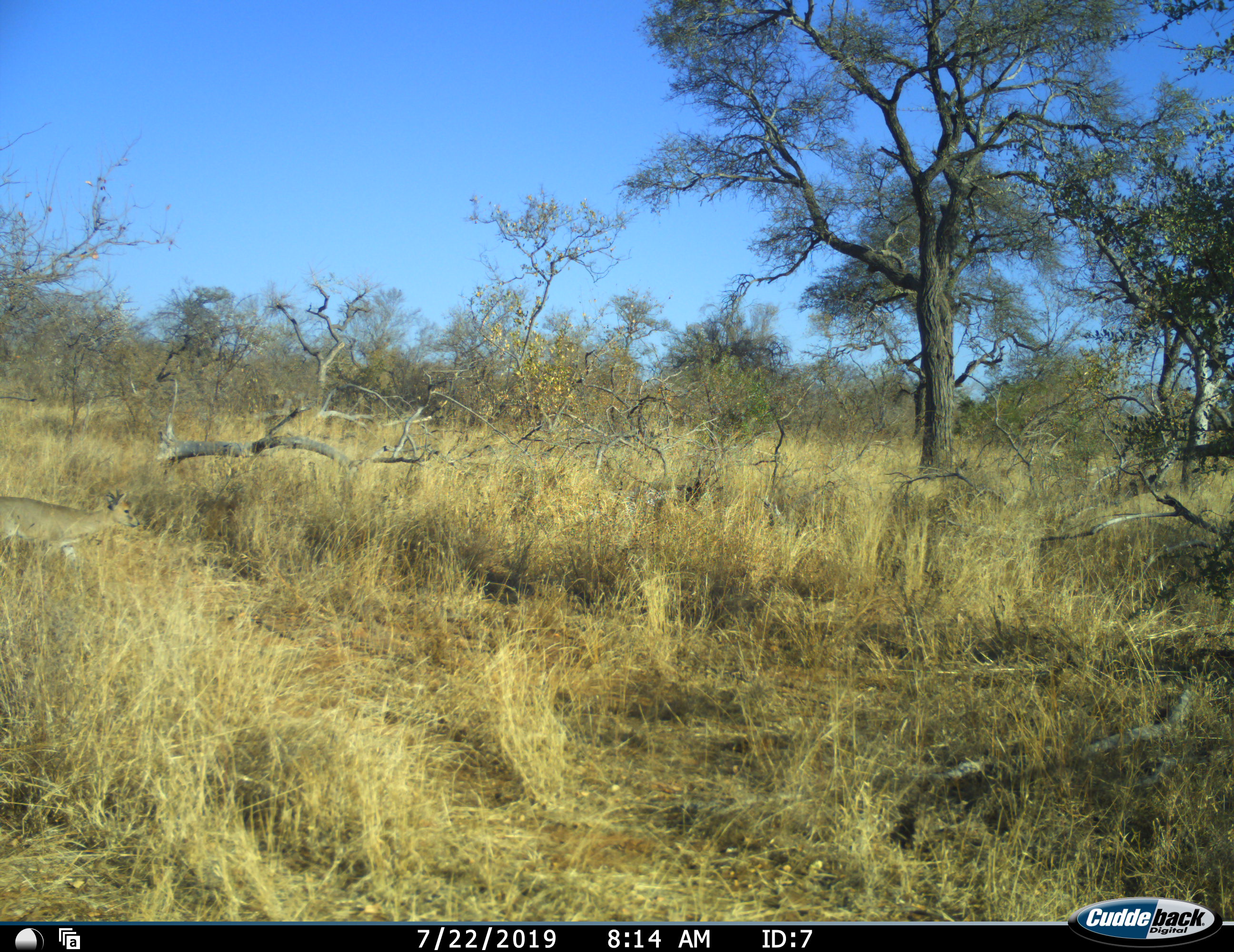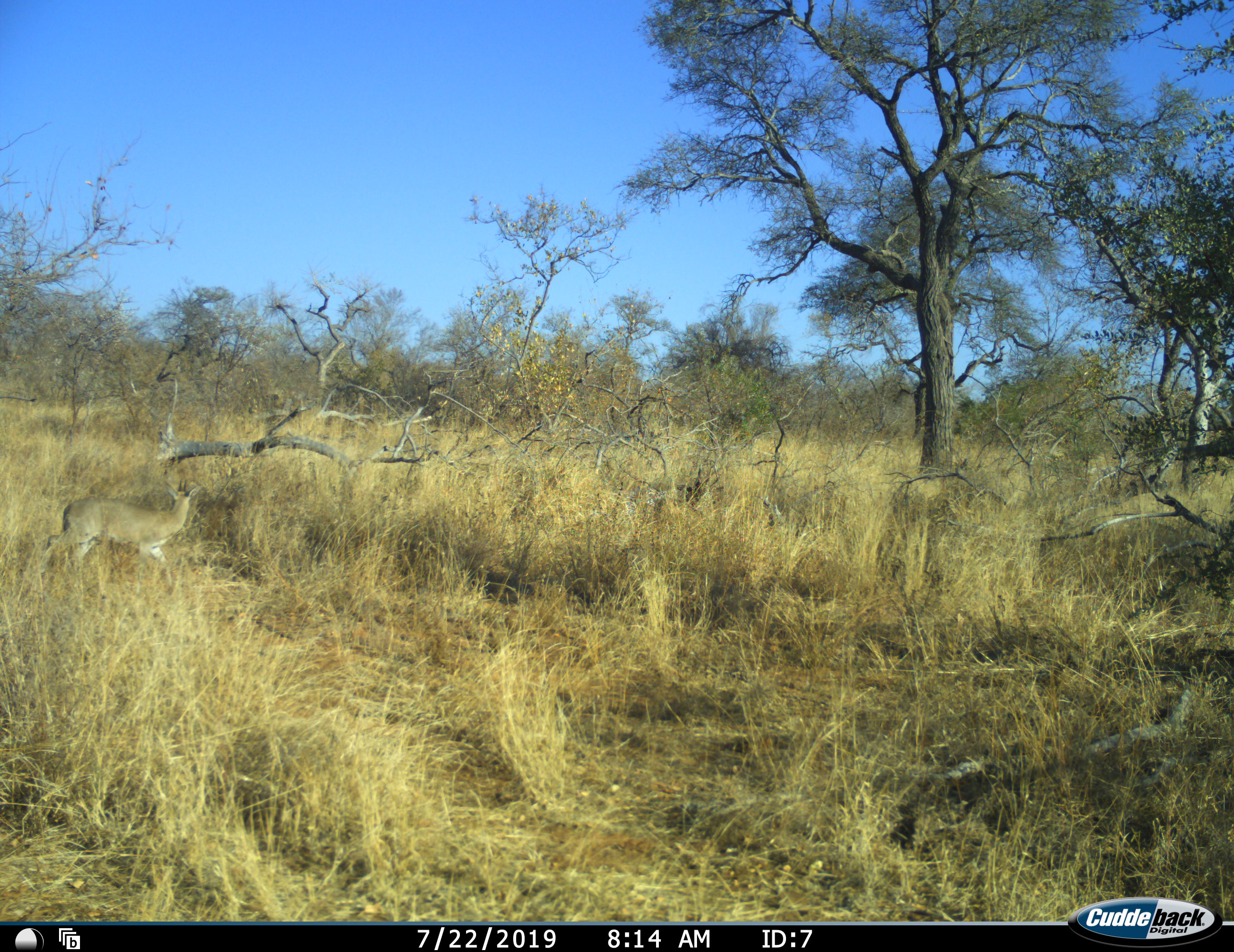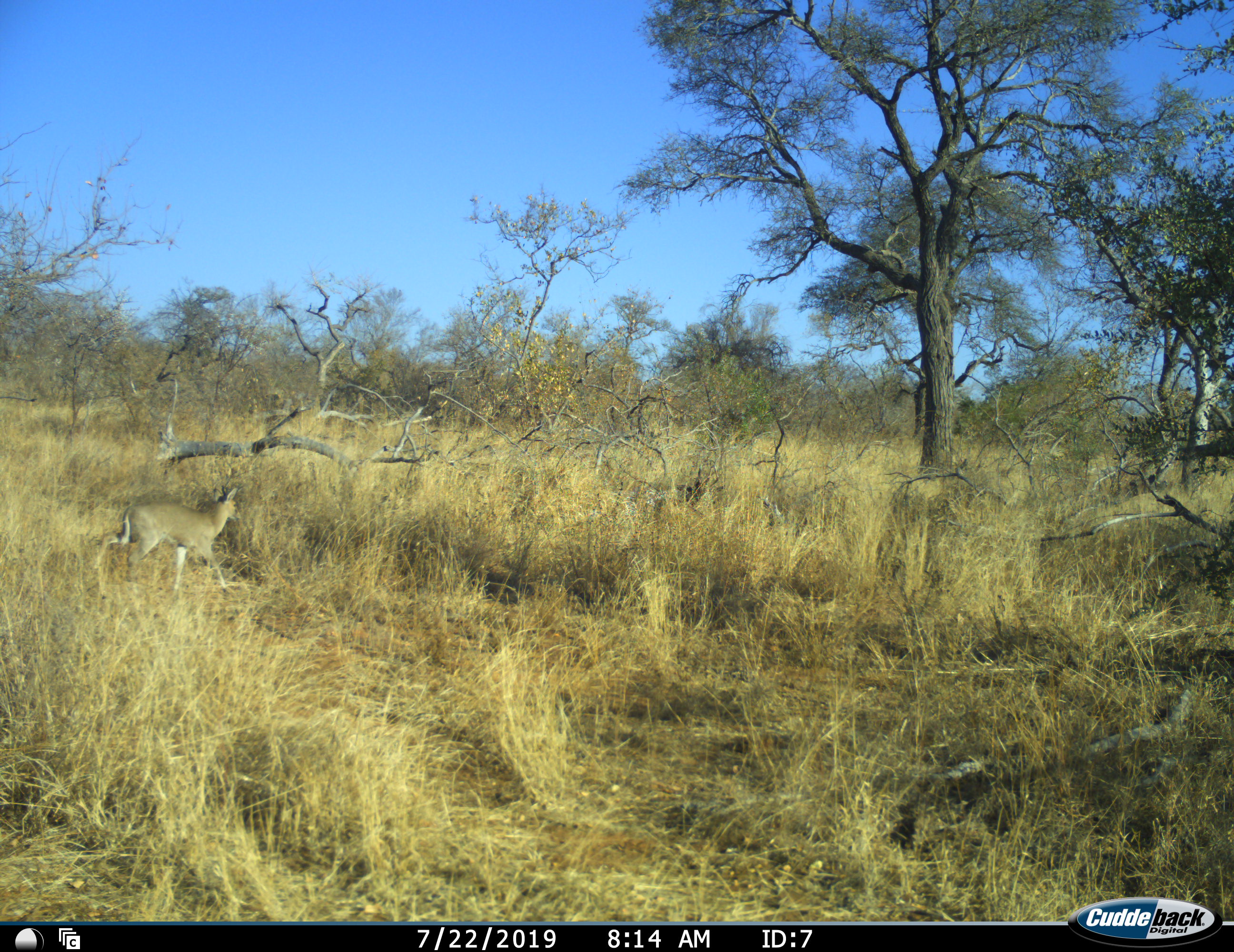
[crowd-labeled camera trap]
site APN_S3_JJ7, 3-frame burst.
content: unidentified animal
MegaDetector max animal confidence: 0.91